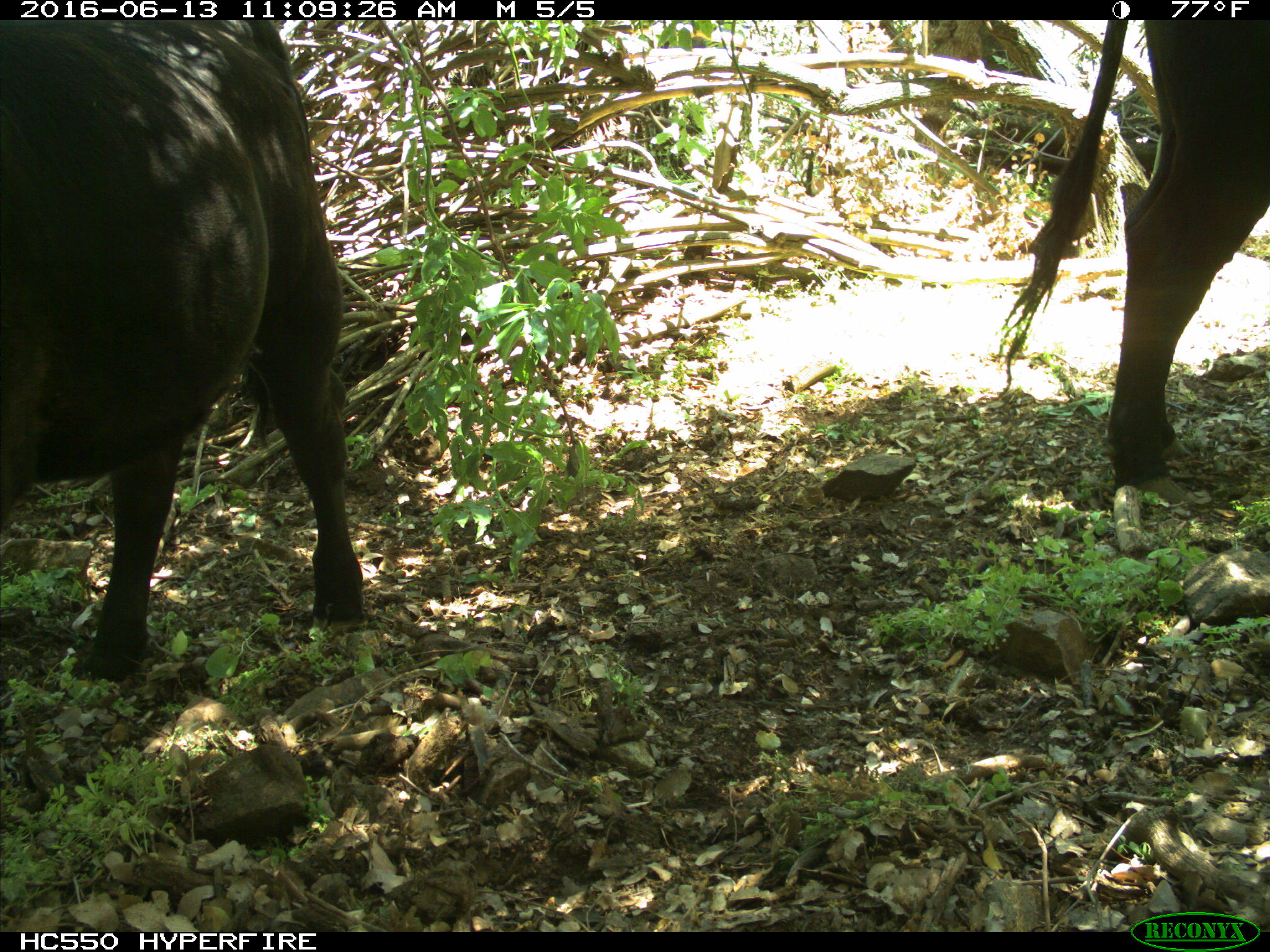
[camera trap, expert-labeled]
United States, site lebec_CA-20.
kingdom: Animalia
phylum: Chordata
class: Mammalia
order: Artiodactyla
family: Bovidae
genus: Bos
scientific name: Bos taurus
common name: domestic cow